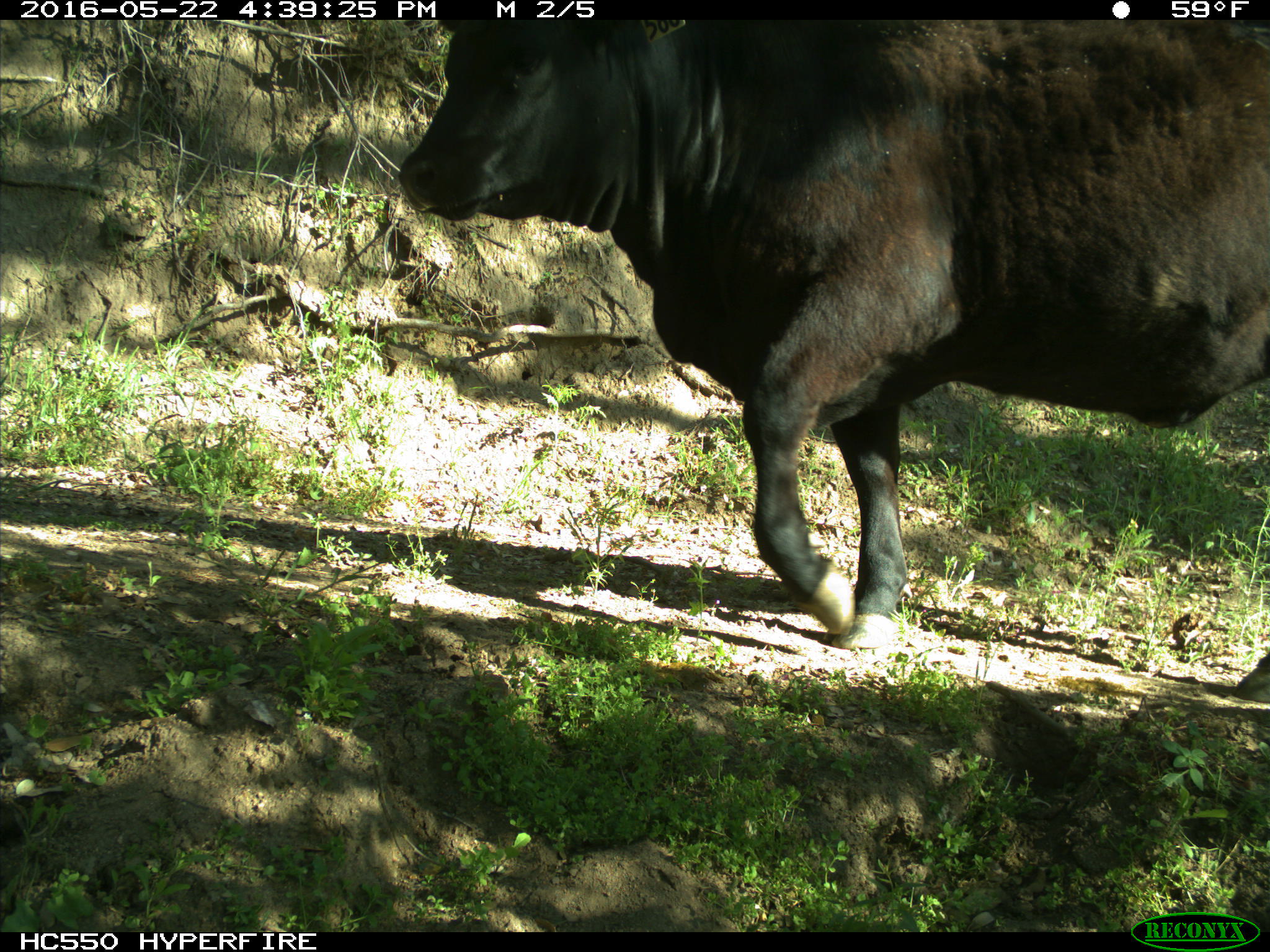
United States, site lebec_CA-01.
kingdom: Animalia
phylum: Chordata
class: Mammalia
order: Artiodactyla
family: Bovidae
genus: Bos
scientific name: Bos taurus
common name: domestic cow